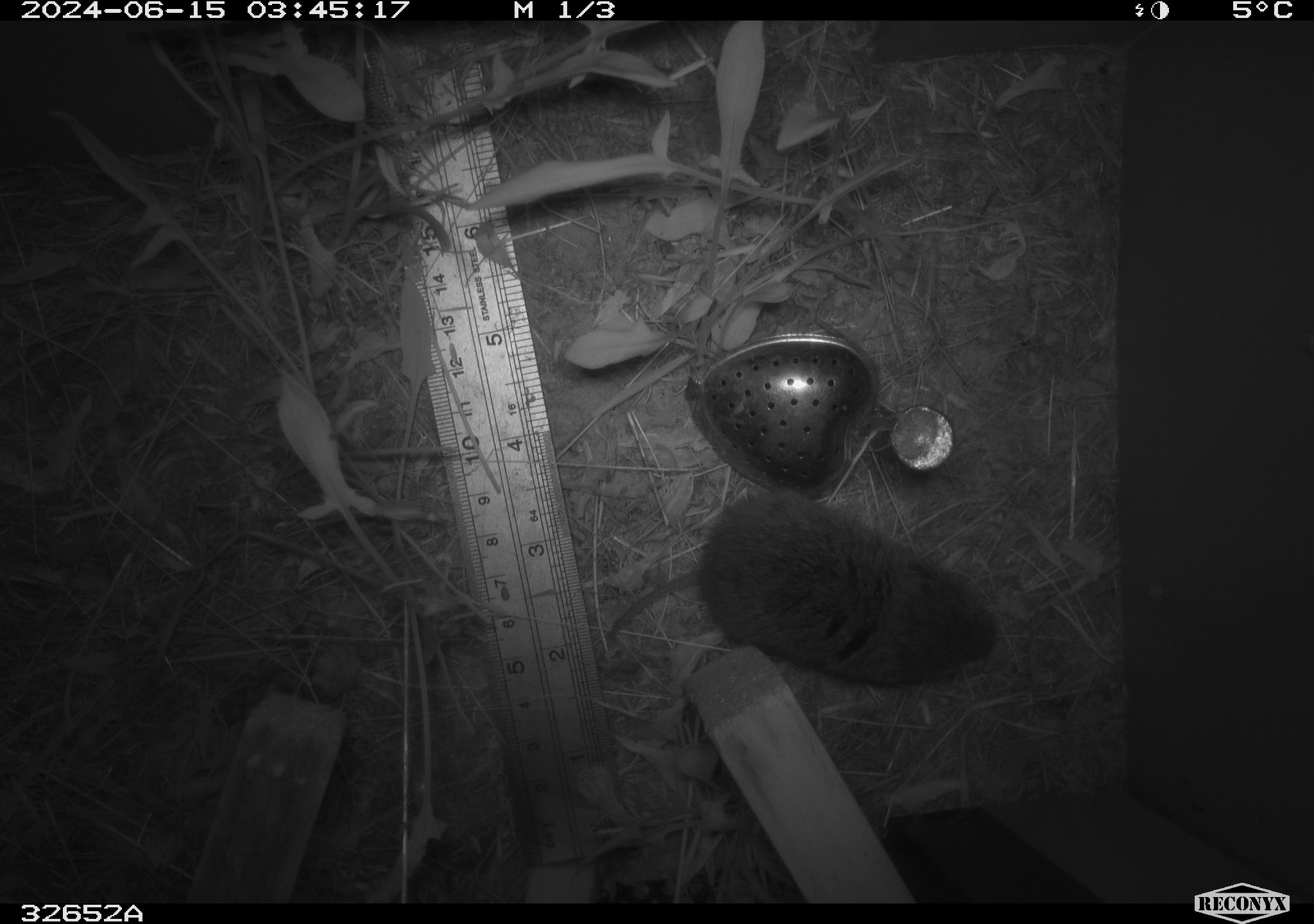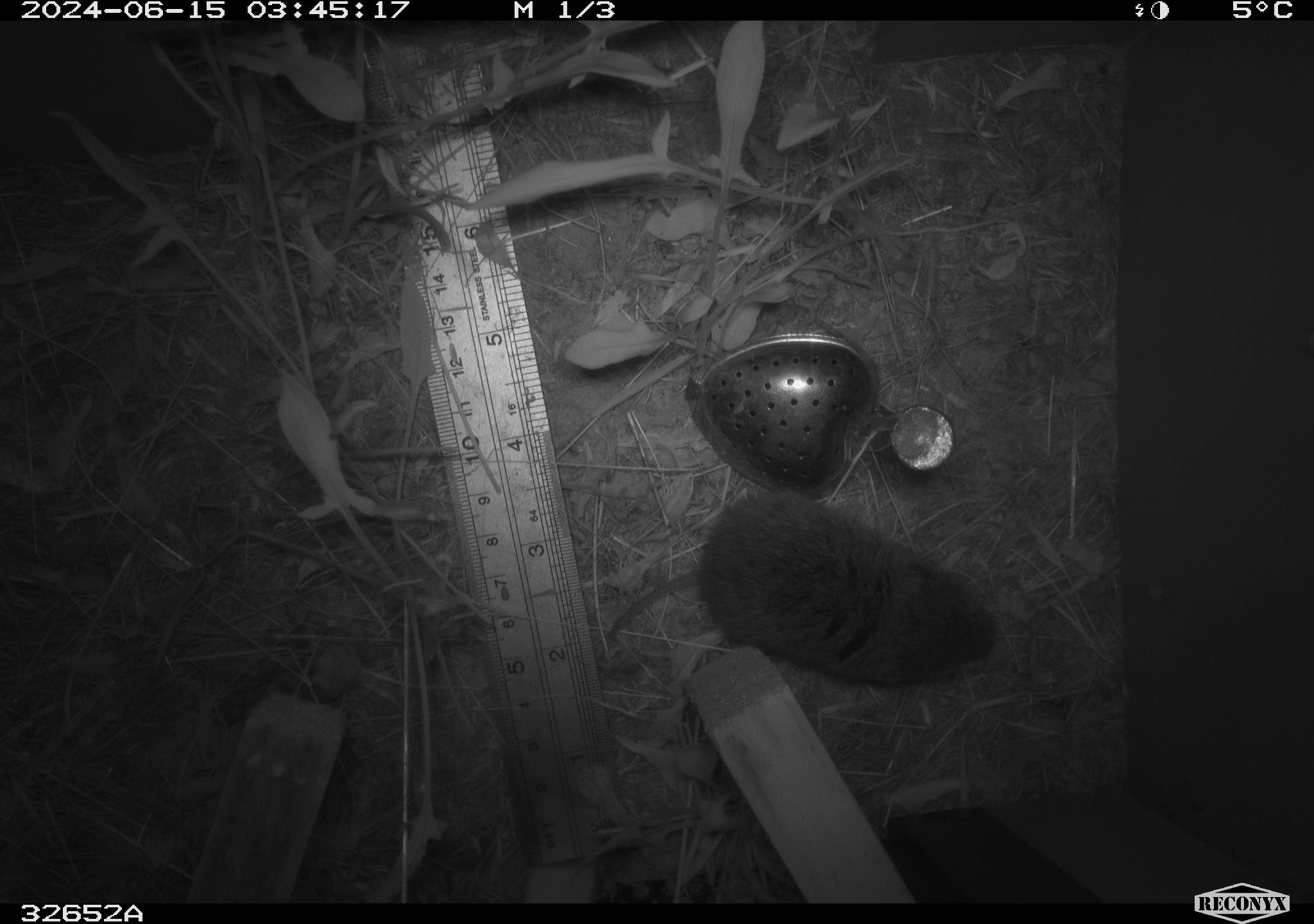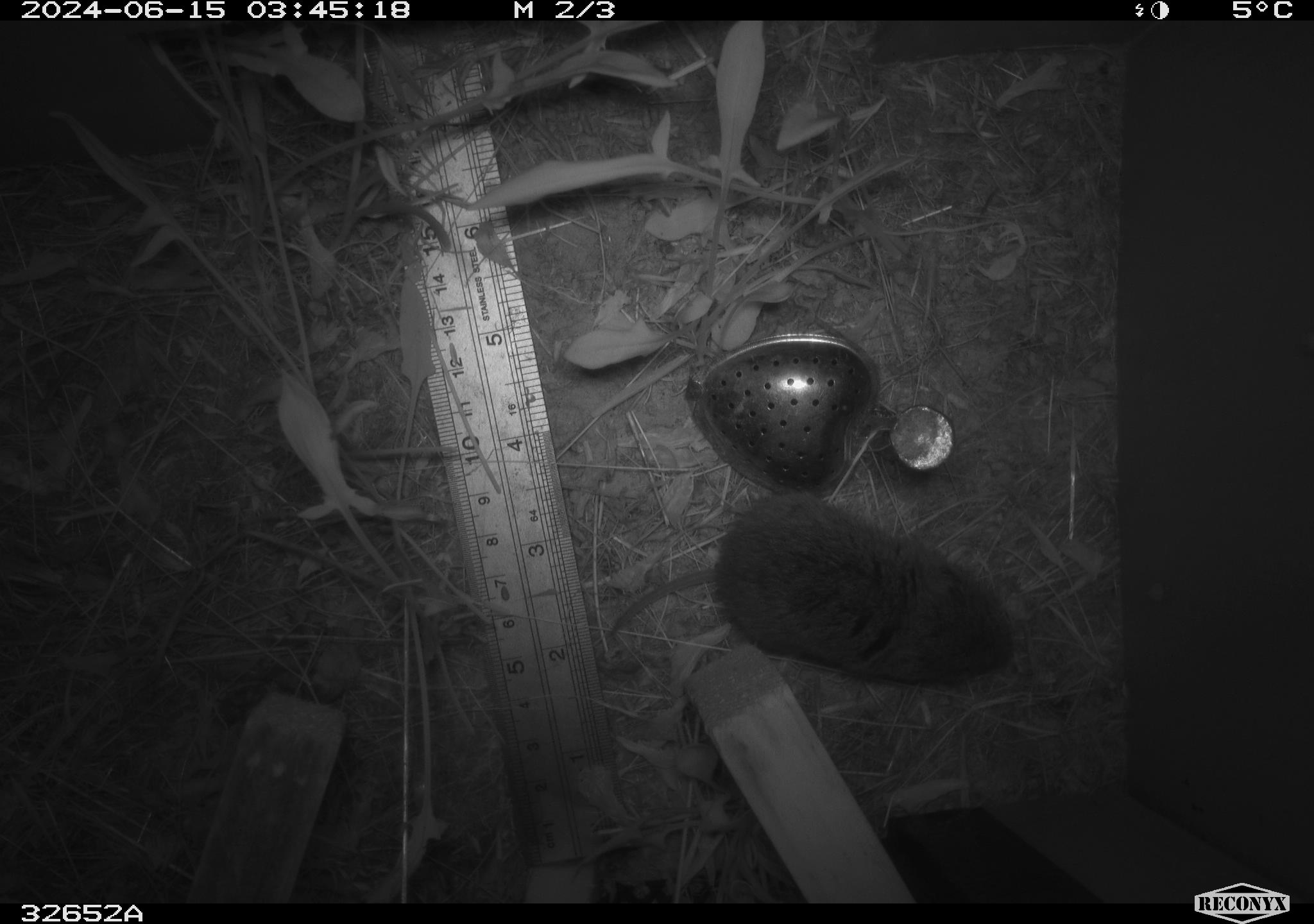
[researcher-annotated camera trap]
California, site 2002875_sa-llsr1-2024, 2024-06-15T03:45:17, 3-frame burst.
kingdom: Animalia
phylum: Chordata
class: Mammalia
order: Rodentia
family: Cricetidae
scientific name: Arvicolinae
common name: voles, lemmings, and muskrats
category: arvicolinae subfamily